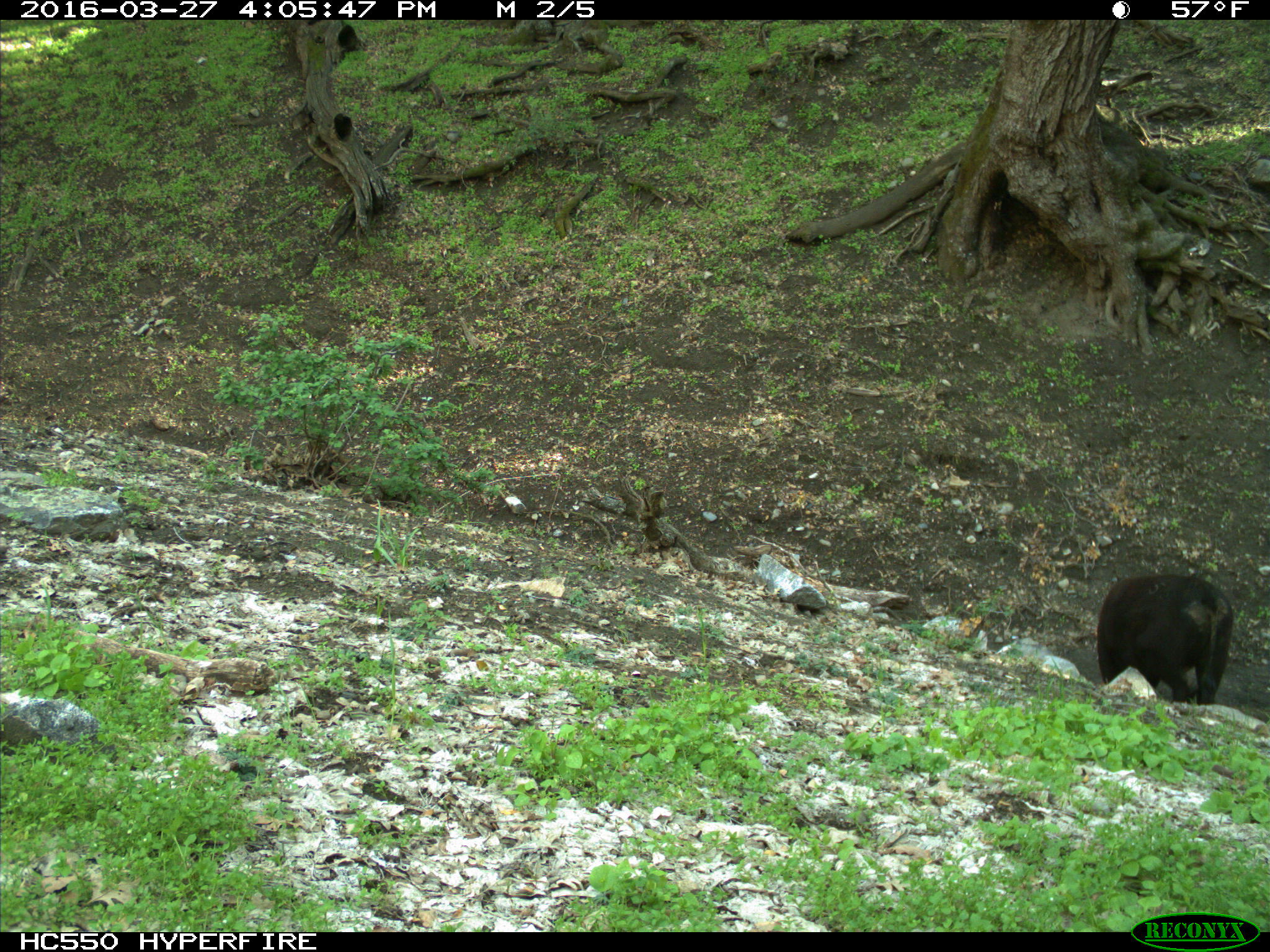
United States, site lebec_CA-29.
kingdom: Animalia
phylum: Chordata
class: Mammalia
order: Artiodactyla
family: Bovidae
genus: Bos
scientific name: Bos taurus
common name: domestic cow